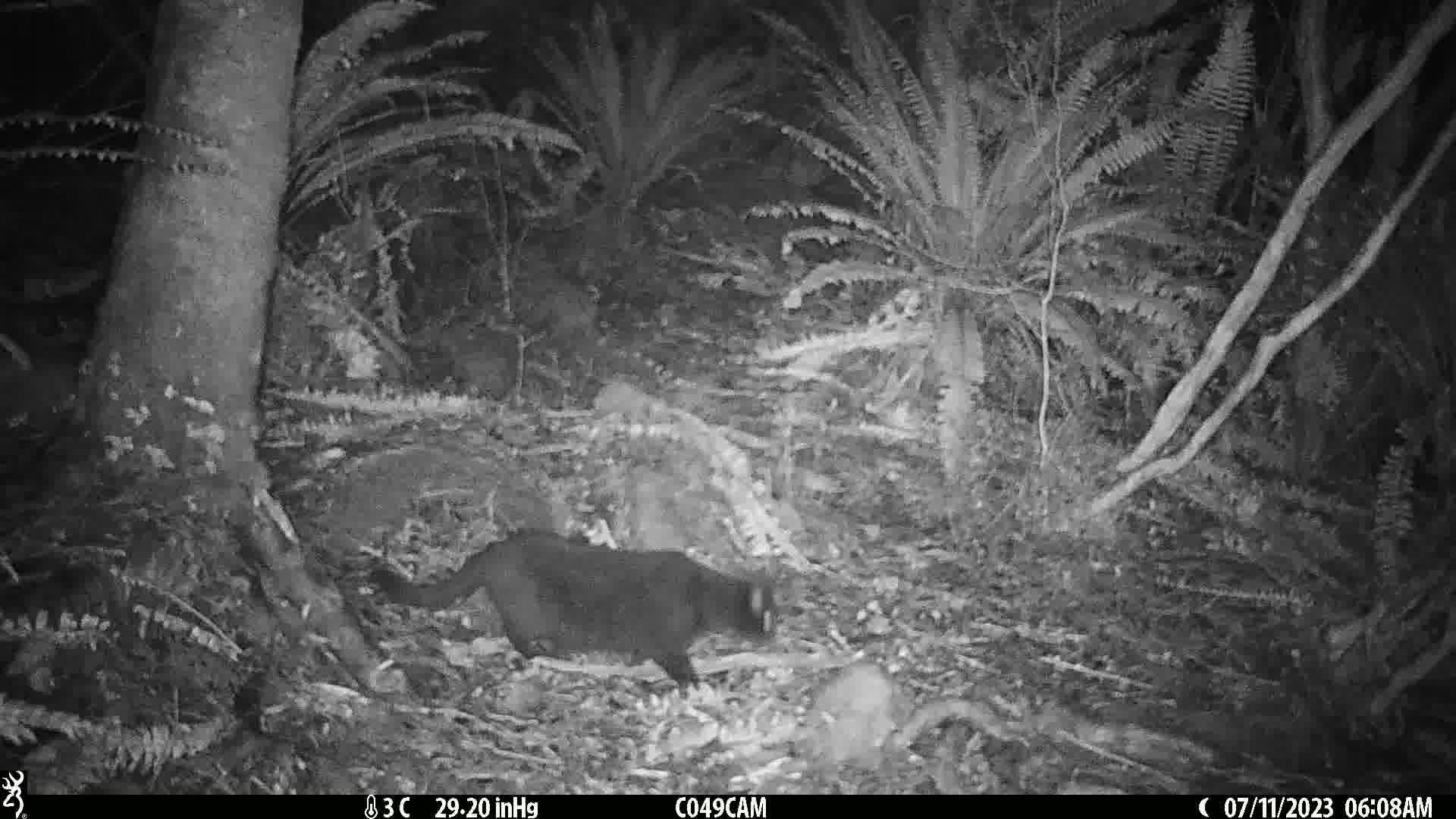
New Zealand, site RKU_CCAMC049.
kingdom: Animalia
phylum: Chordata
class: Mammalia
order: Carnivora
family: Felidae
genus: Felis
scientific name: Felis catus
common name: domestic cat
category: cat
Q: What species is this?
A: Cat (domestic cat) (Felis catus).